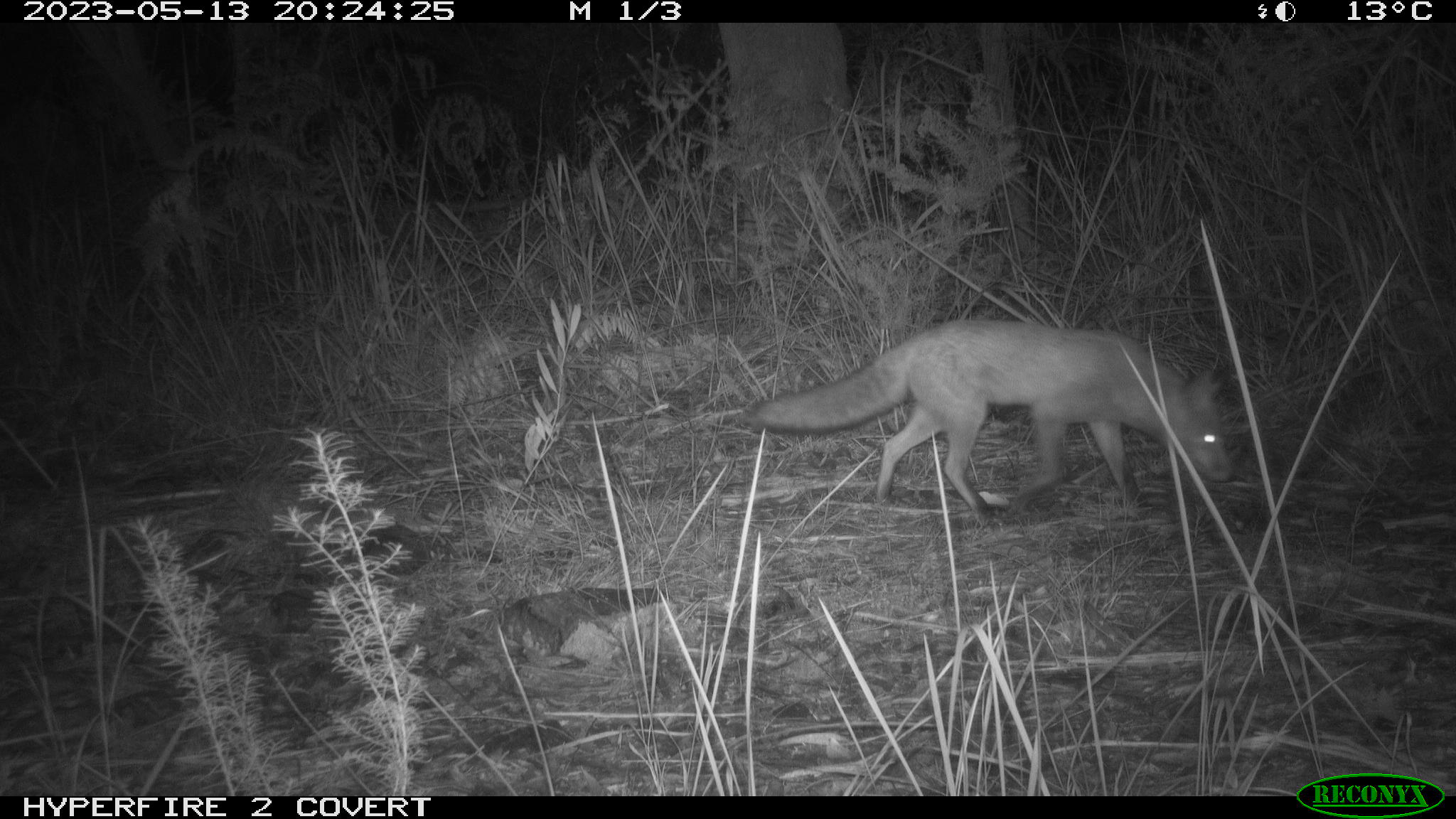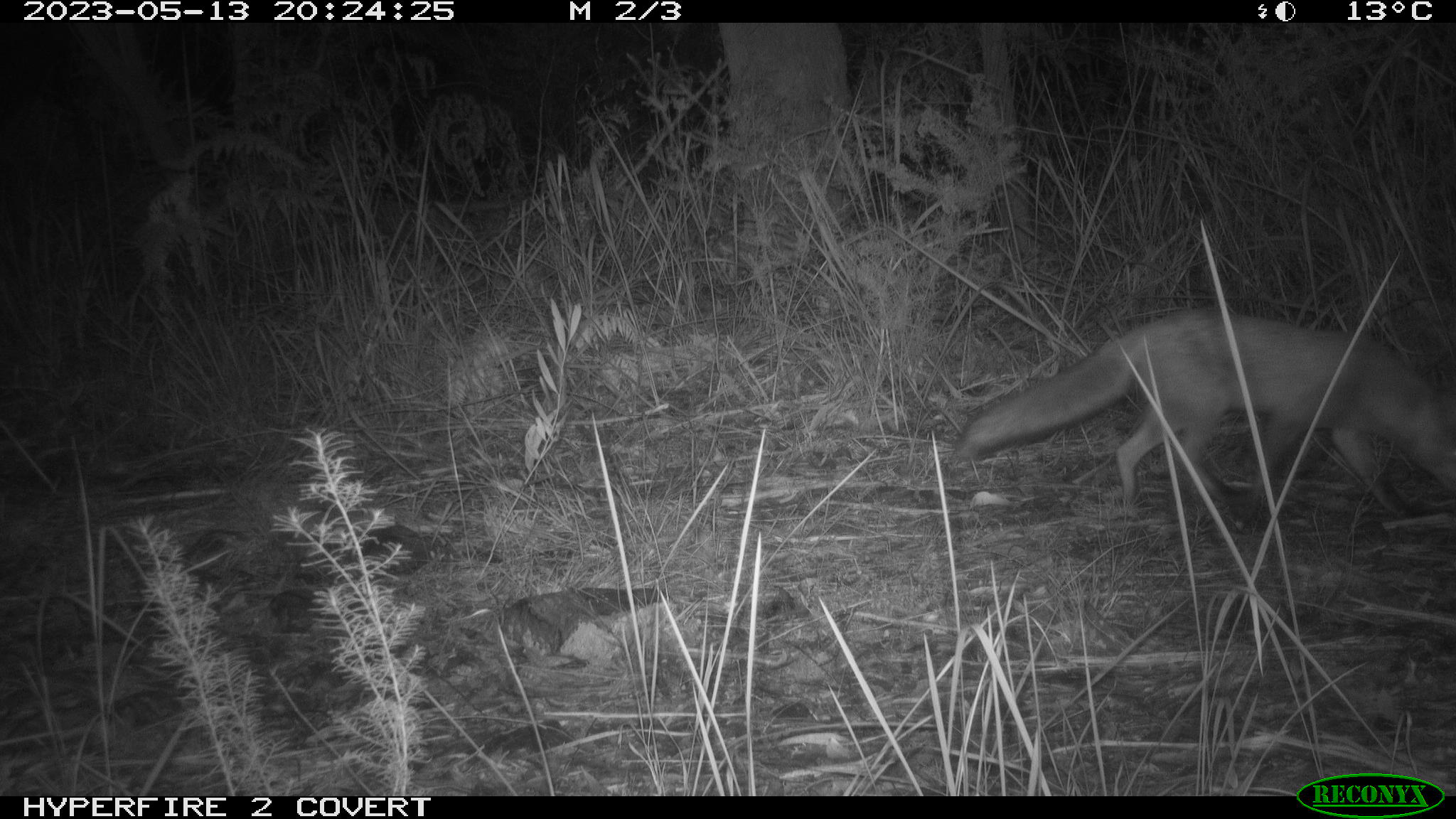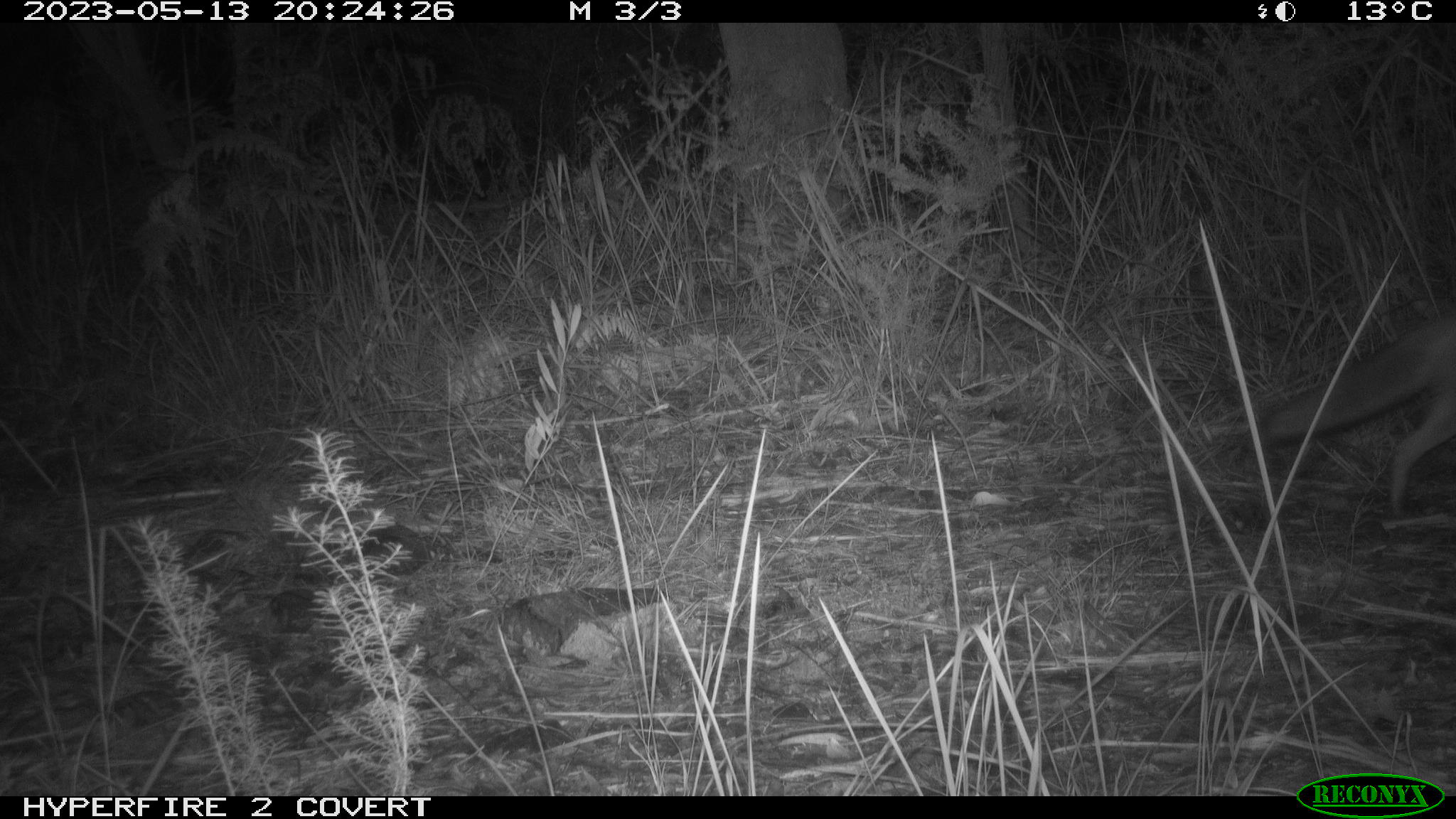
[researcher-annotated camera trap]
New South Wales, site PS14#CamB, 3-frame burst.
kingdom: Animalia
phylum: Chordata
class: Mammalia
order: Carnivora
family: Canidae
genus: Vulpes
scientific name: Vulpes vulpes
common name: red fox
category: fox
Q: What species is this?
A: Fox (red fox) (Vulpes vulpes).